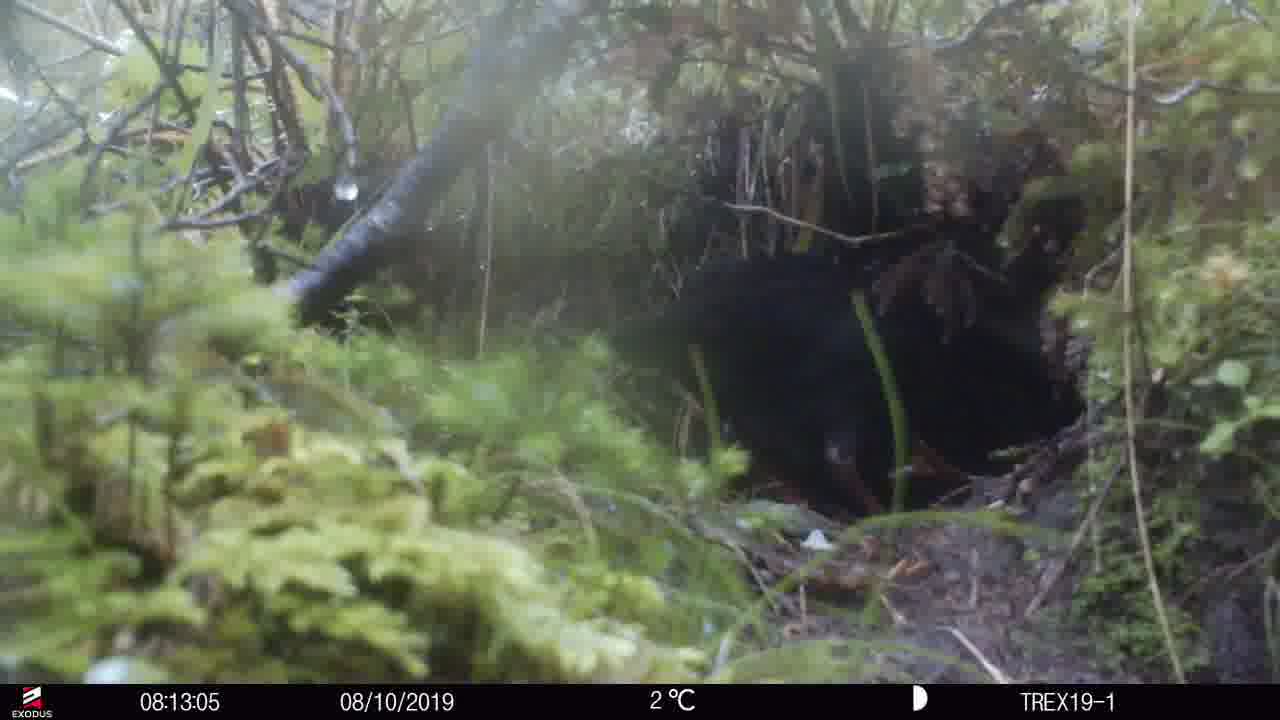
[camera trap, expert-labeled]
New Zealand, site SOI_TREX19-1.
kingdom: Animalia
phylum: Chordata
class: Aves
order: Gruiformes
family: Rallidae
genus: Gallirallus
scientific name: Gallirallus australis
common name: weka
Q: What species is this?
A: Weka (Gallirallus australis).